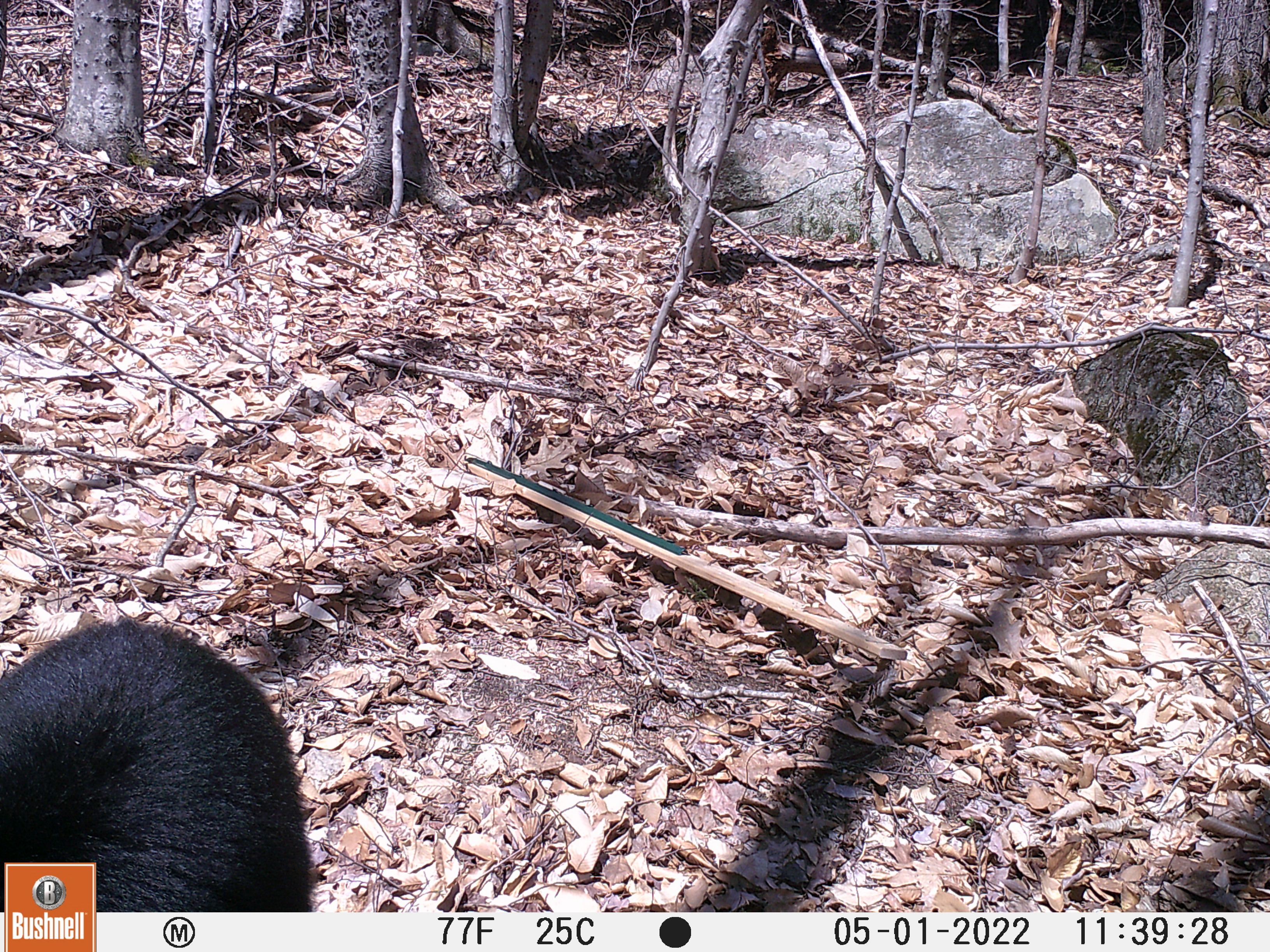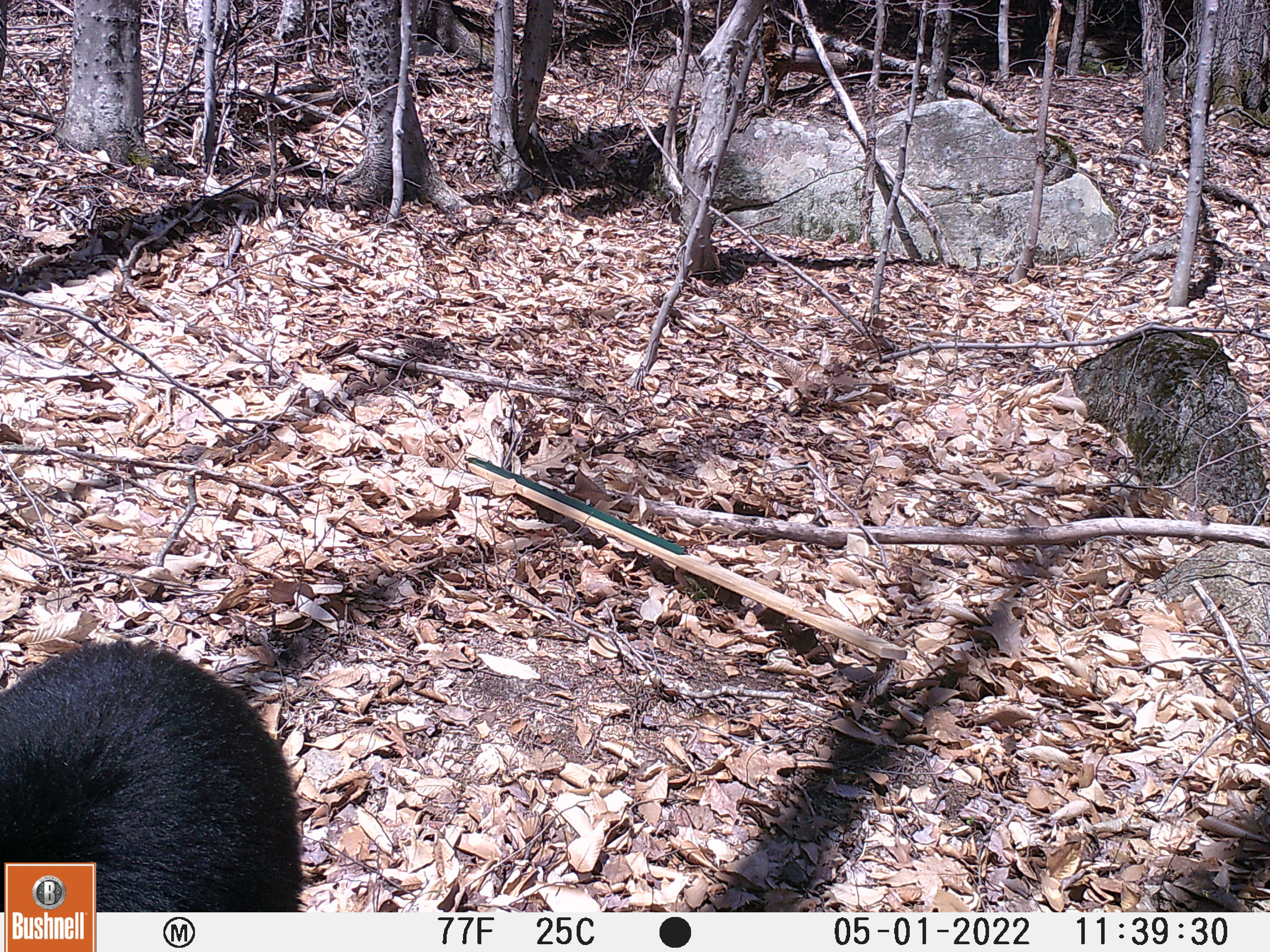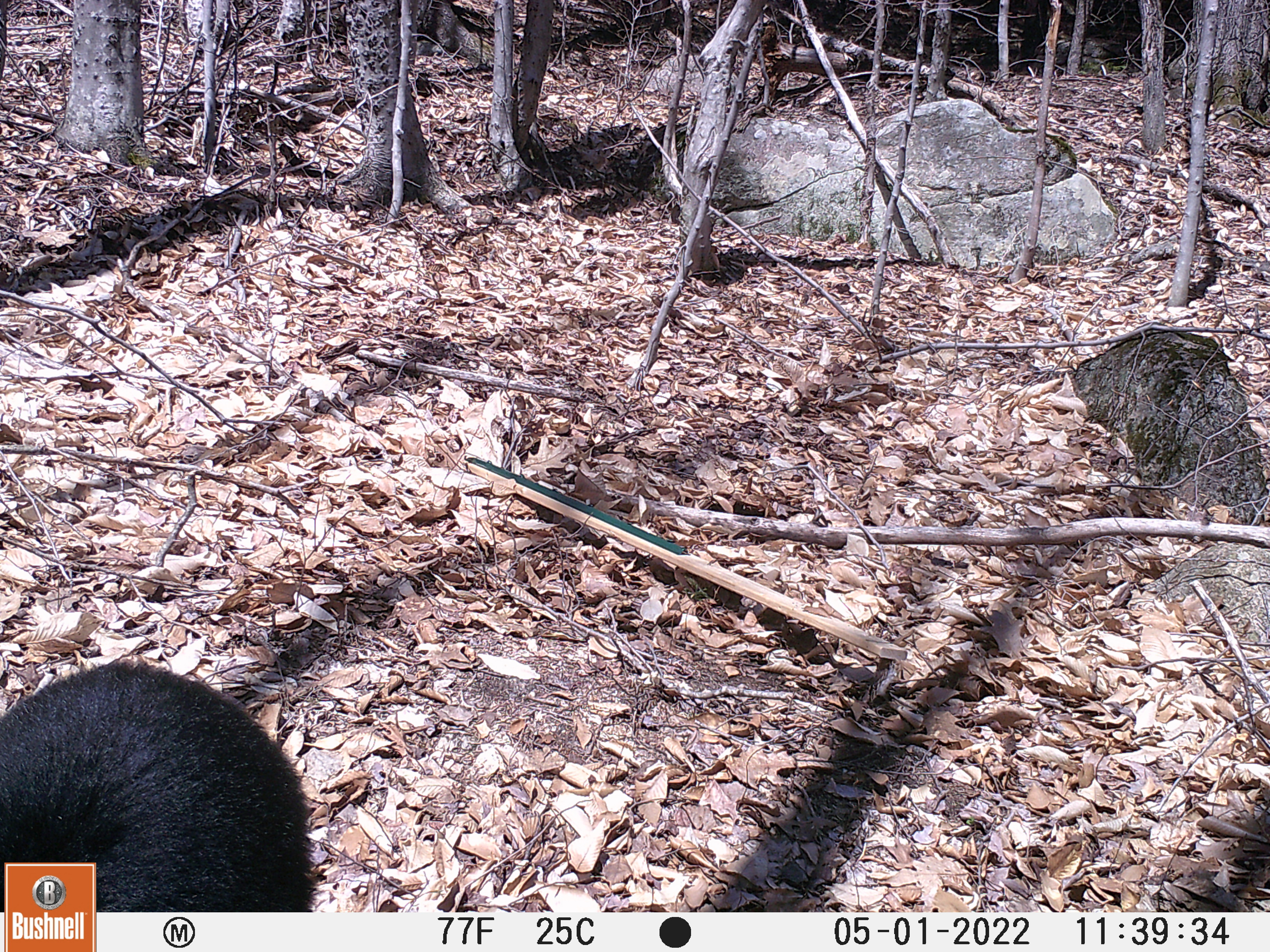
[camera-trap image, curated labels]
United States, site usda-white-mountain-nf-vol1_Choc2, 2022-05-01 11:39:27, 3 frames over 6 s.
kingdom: Animalia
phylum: Chordata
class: Mammalia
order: Carnivora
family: Ursidae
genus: Ursus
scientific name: Ursus americanus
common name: black bear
Black bear (Ursus americanus).